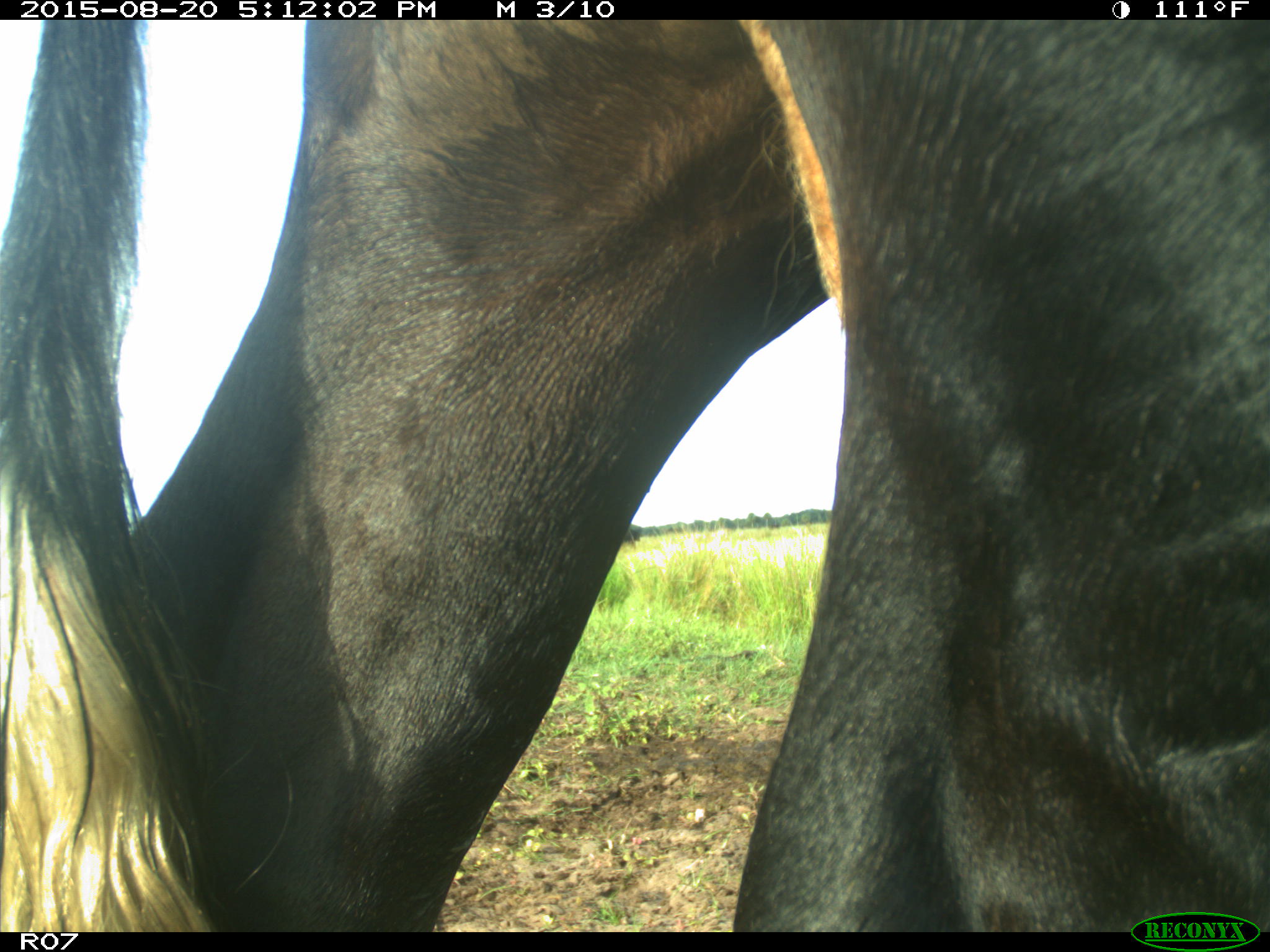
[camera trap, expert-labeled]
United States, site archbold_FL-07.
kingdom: Animalia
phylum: Chordata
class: Mammalia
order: Artiodactyla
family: Bovidae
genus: Bos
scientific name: Bos taurus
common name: domestic cow